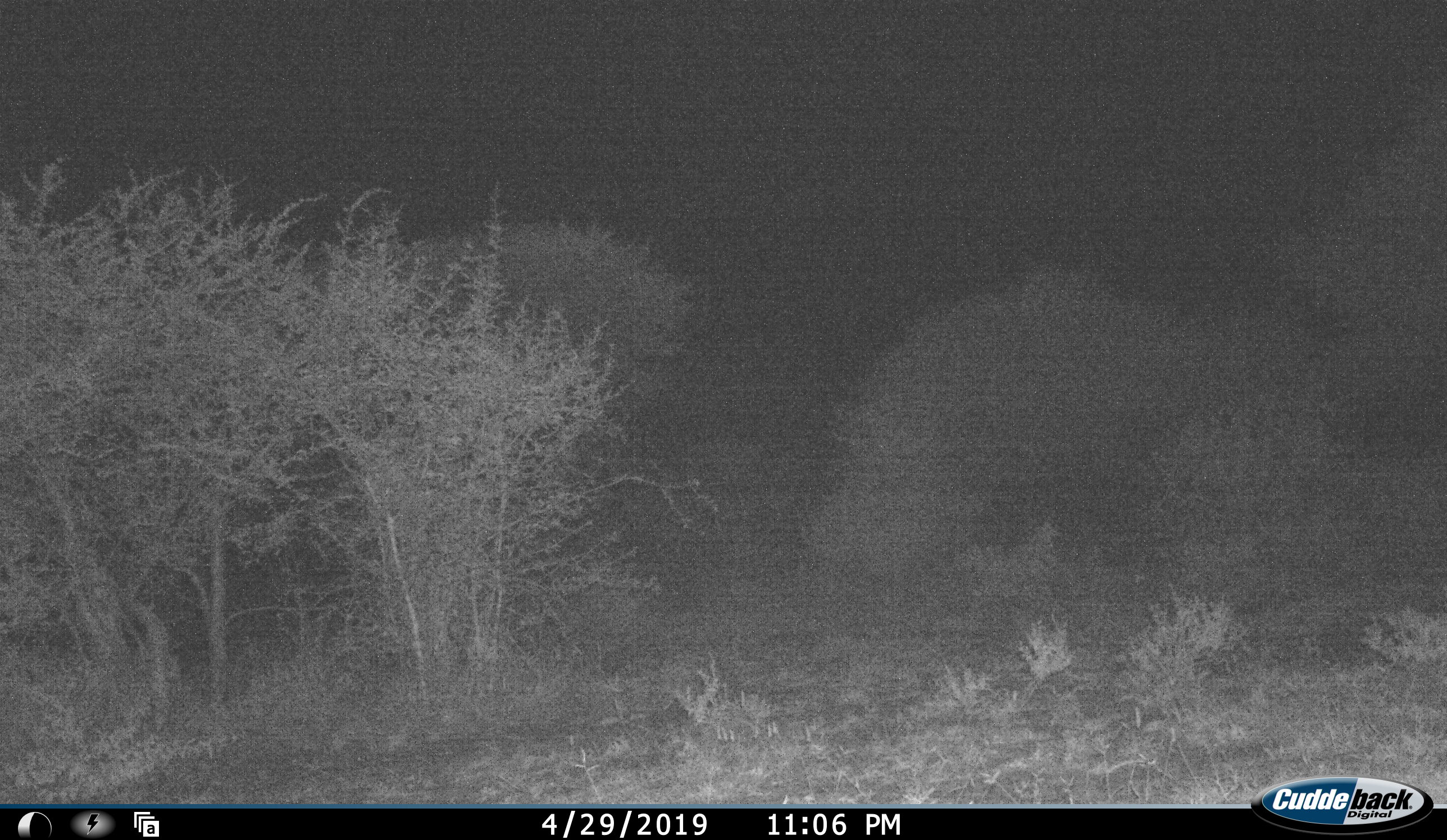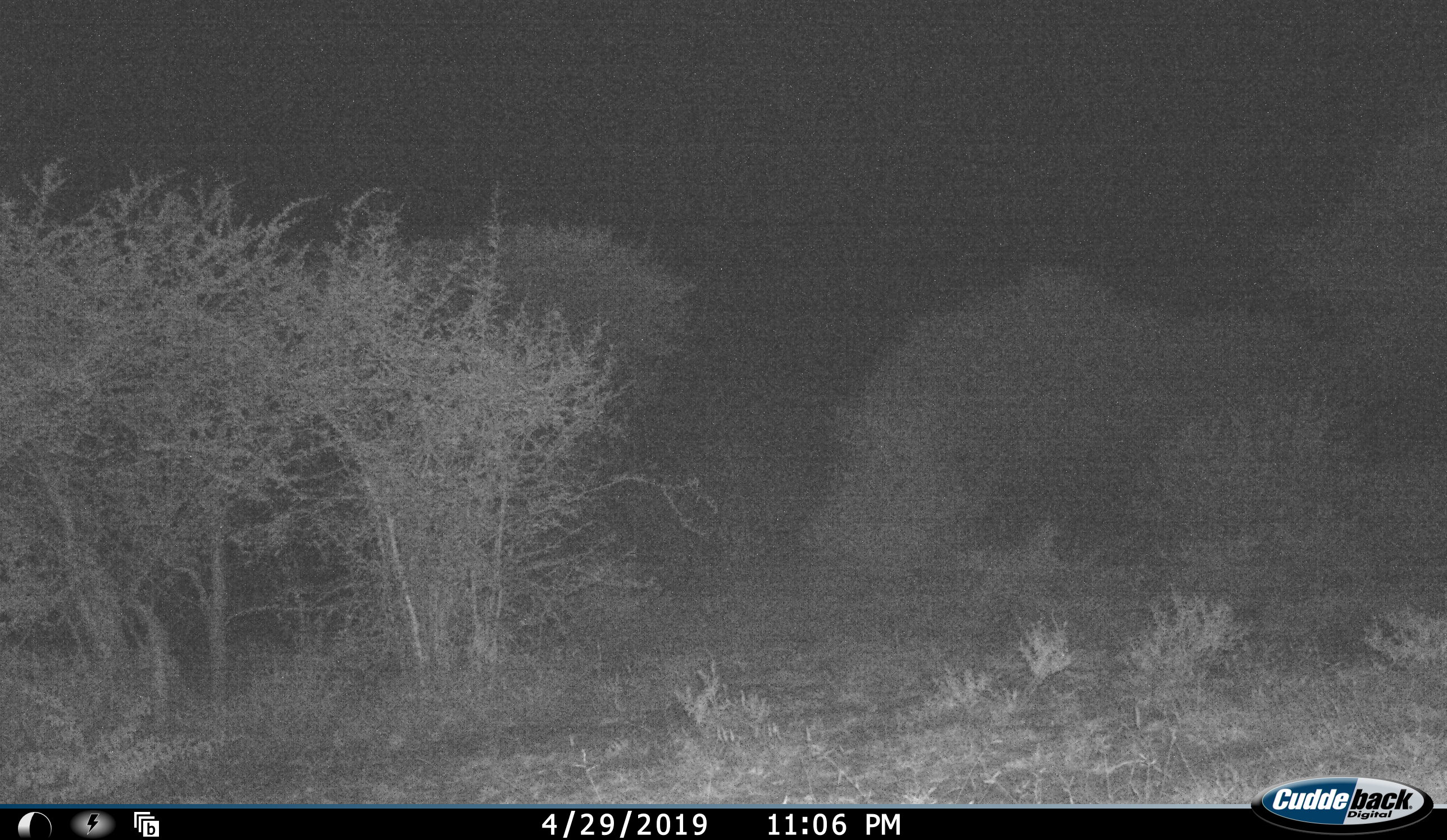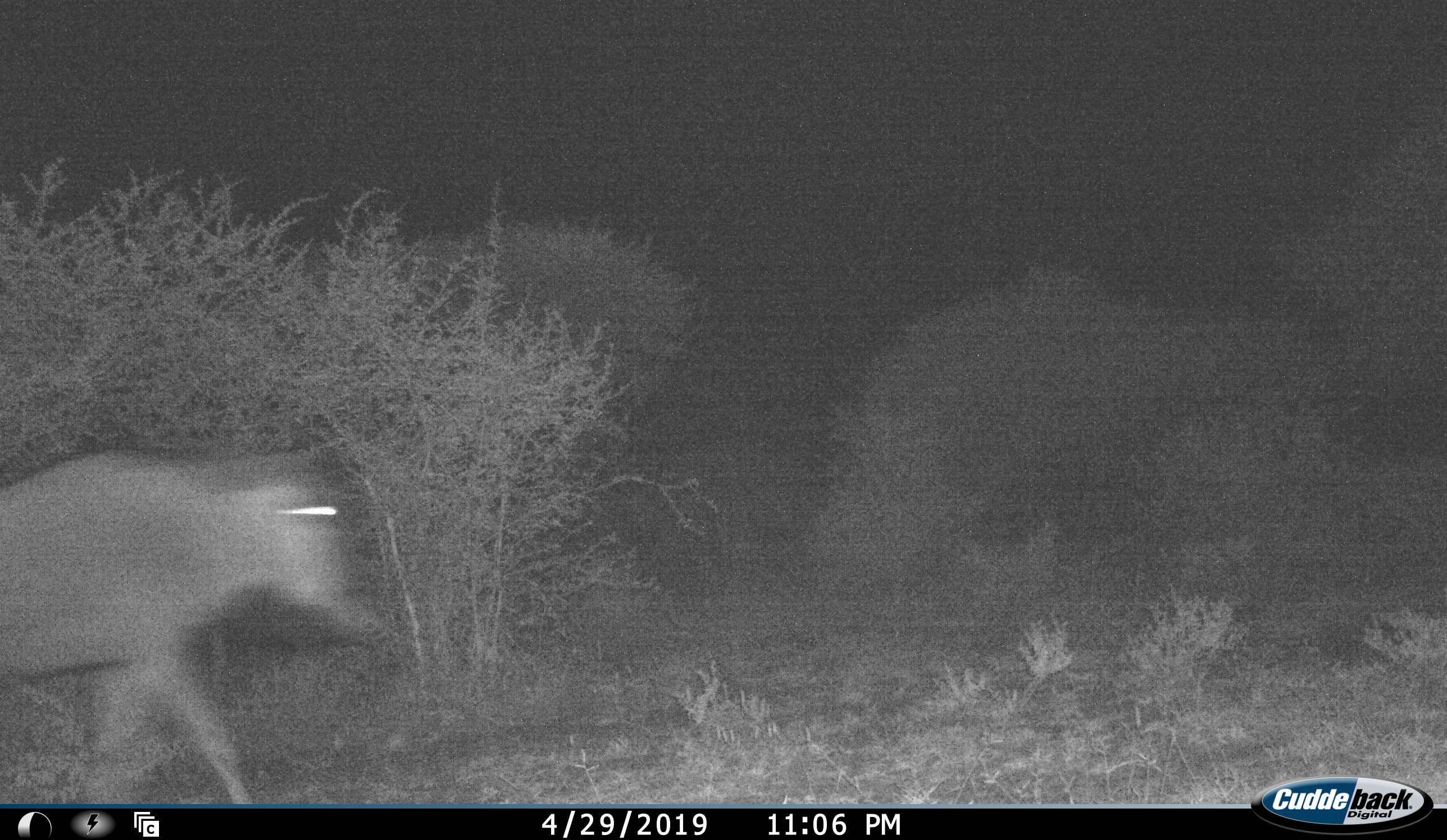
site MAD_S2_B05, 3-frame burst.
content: unidentified animal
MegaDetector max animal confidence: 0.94